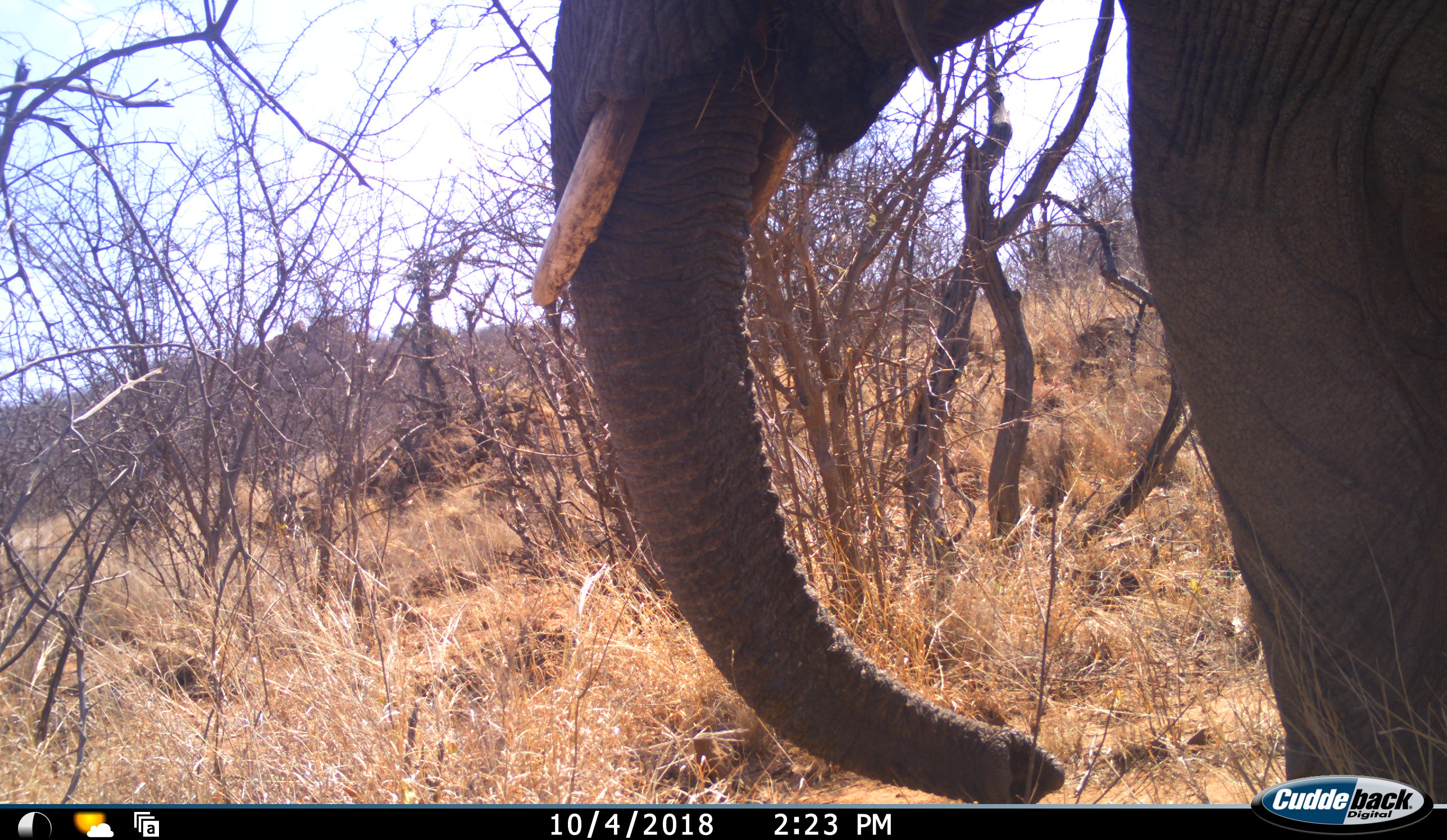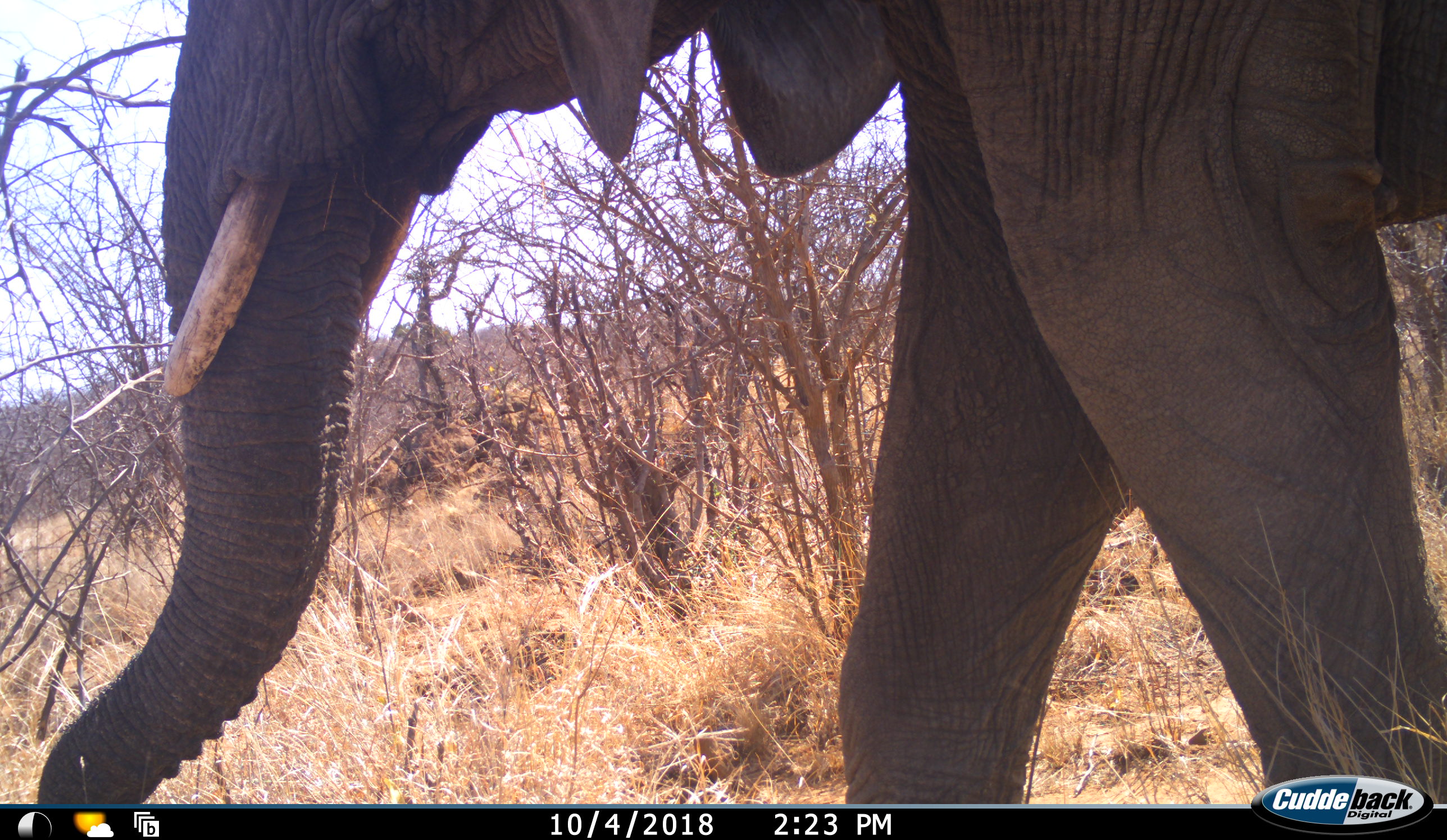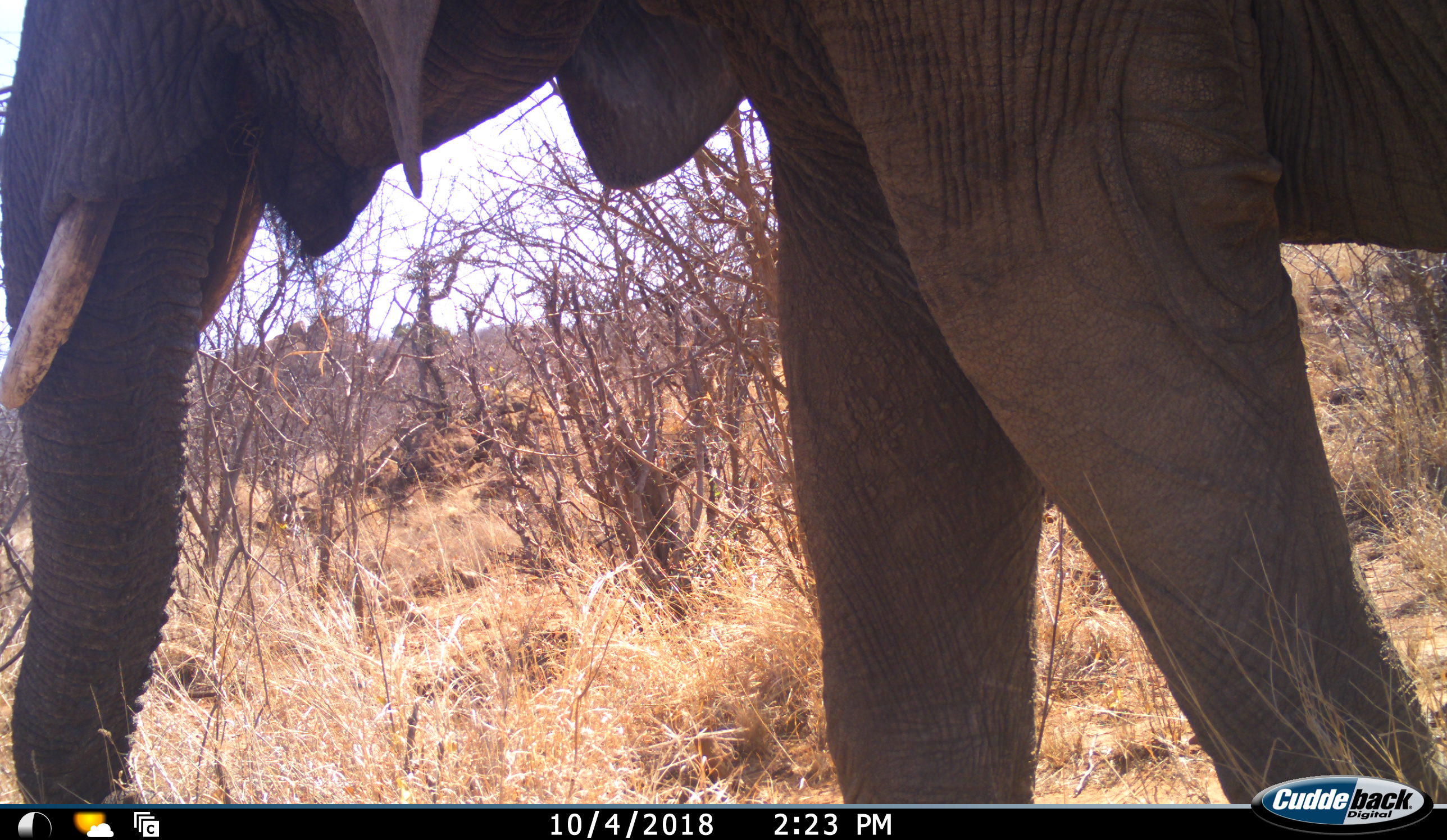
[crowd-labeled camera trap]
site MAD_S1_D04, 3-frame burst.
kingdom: Animalia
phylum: Chordata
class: Mammalia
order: Proboscidea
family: Elephantidae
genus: Loxodonta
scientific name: Loxodonta africana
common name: african bush elephant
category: elephant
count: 1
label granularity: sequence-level